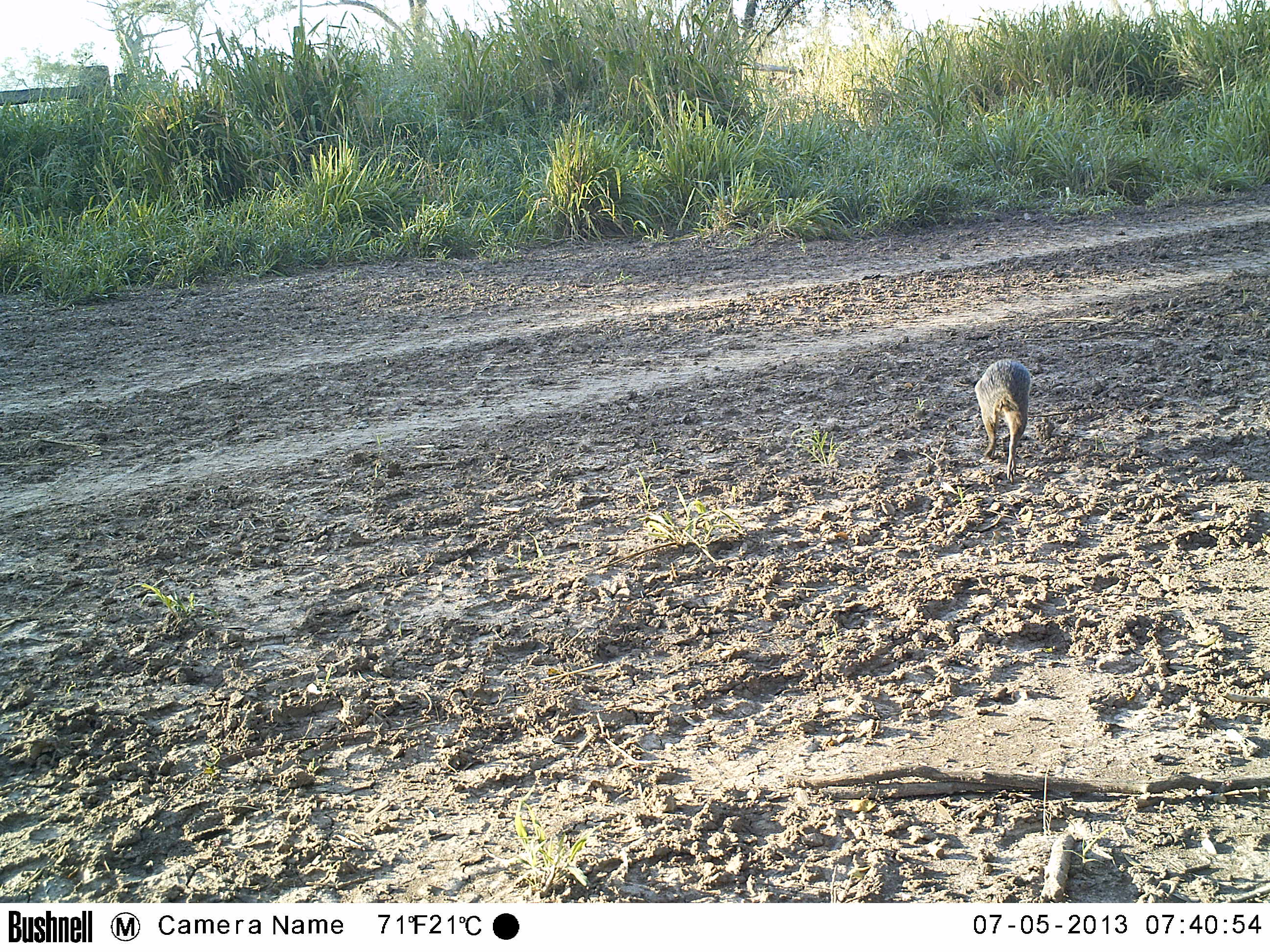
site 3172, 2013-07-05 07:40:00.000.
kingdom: Animalia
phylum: Chordata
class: Mammalia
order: Rodentia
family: Cuniculidae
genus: Cuniculus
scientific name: Cuniculus paca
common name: spotted paca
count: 1